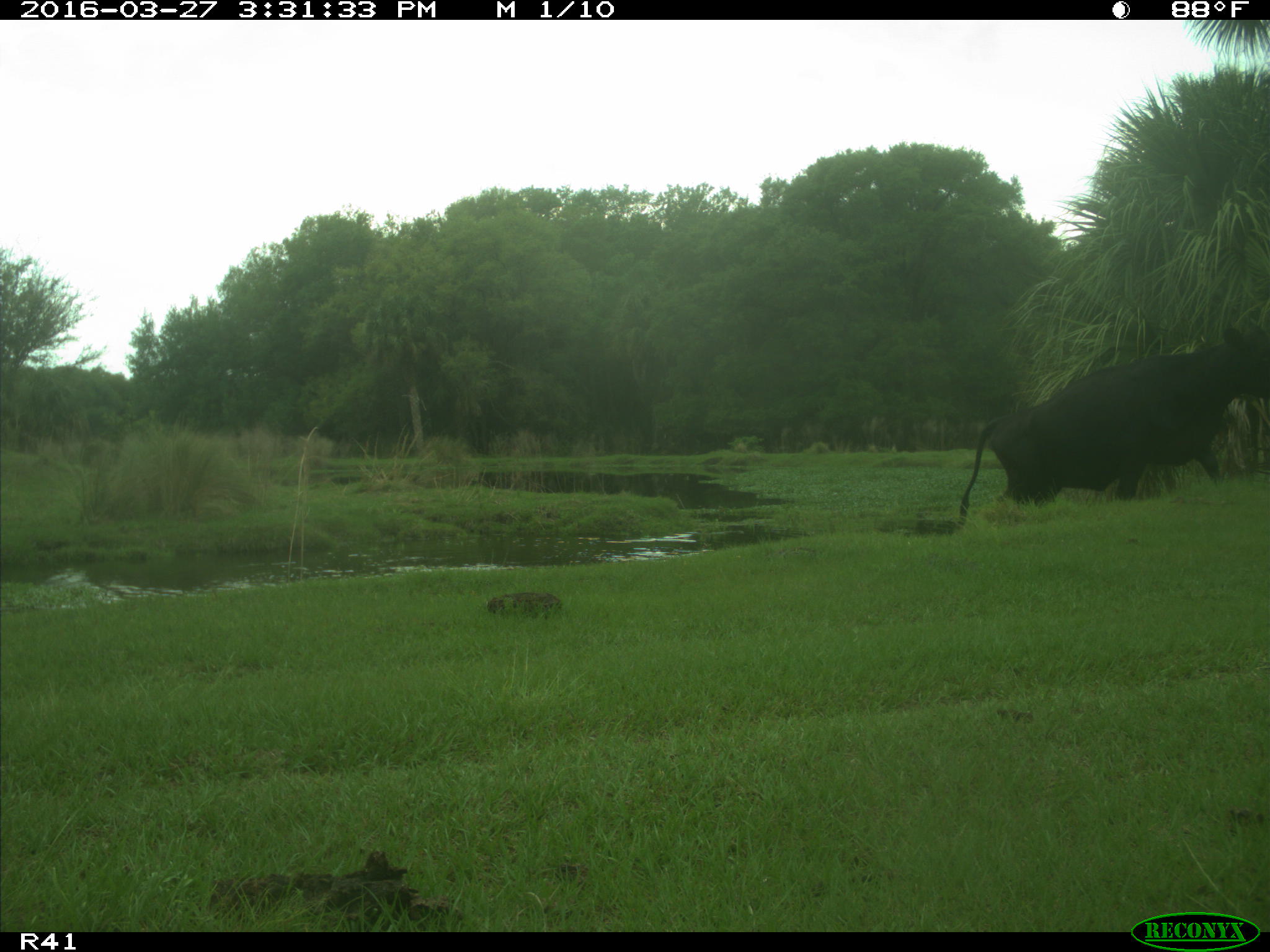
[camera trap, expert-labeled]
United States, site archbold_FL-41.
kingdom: Animalia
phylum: Chordata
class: Mammalia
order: Artiodactyla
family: Bovidae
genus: Bos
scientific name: Bos taurus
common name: domestic cow